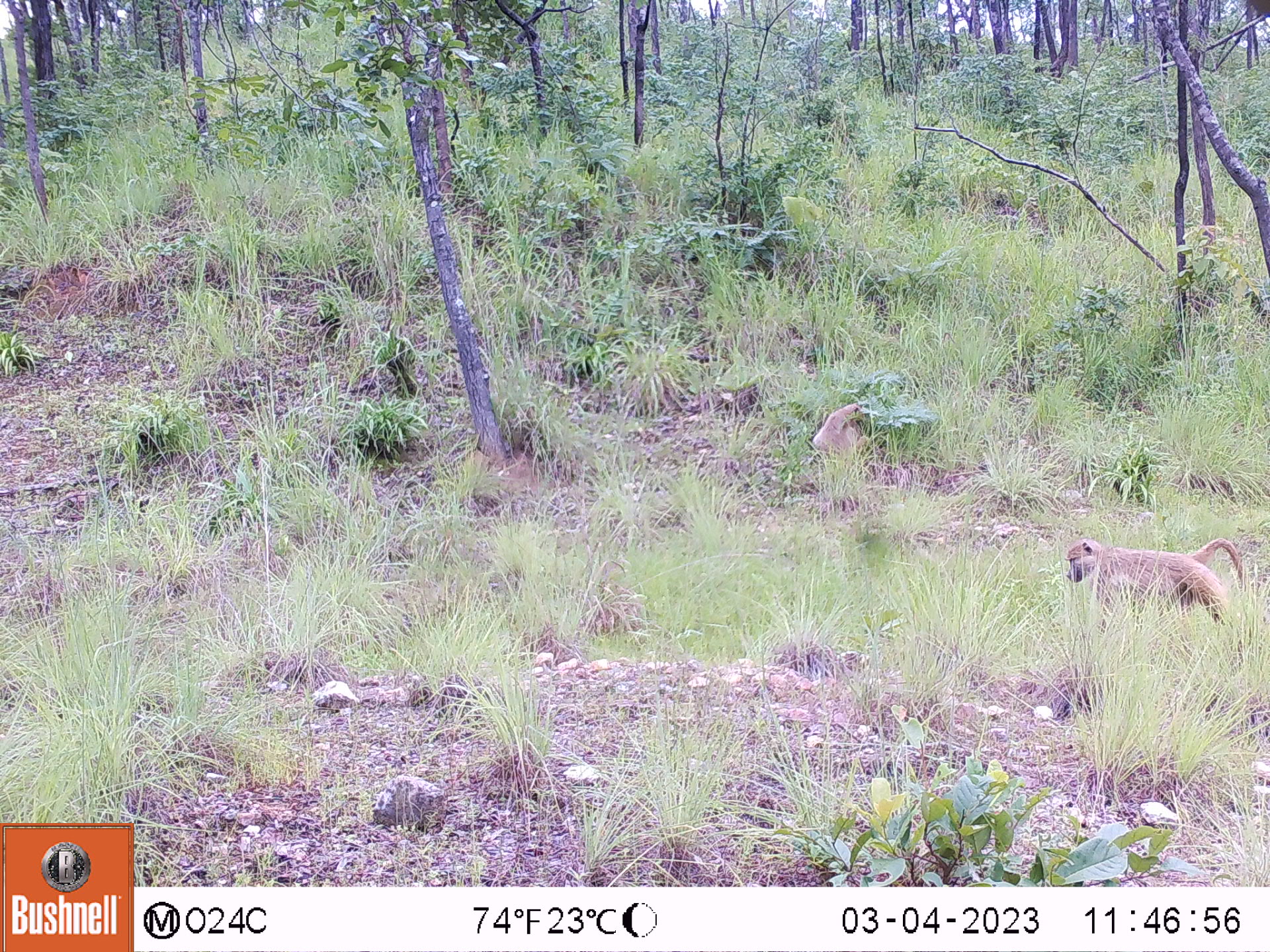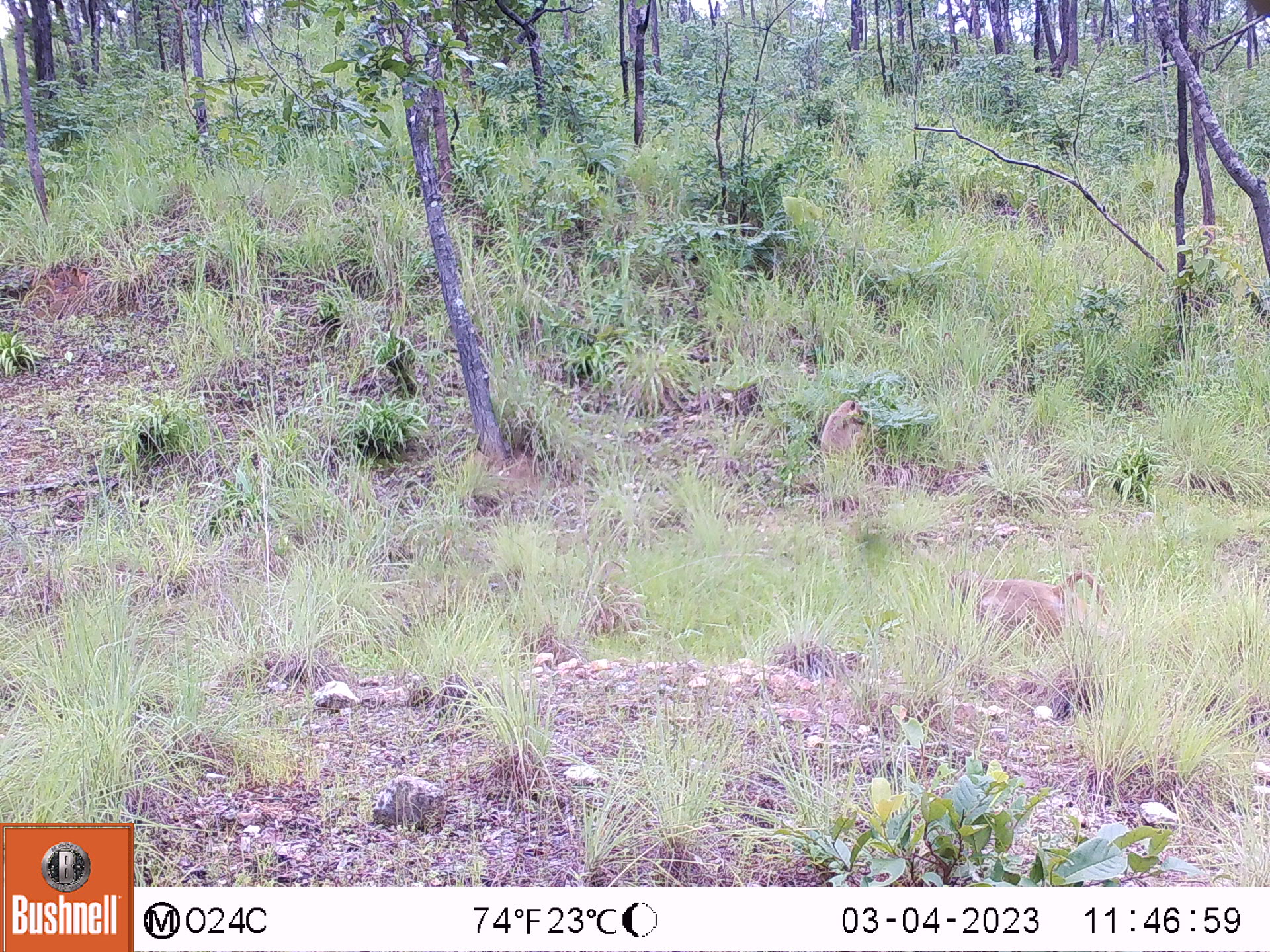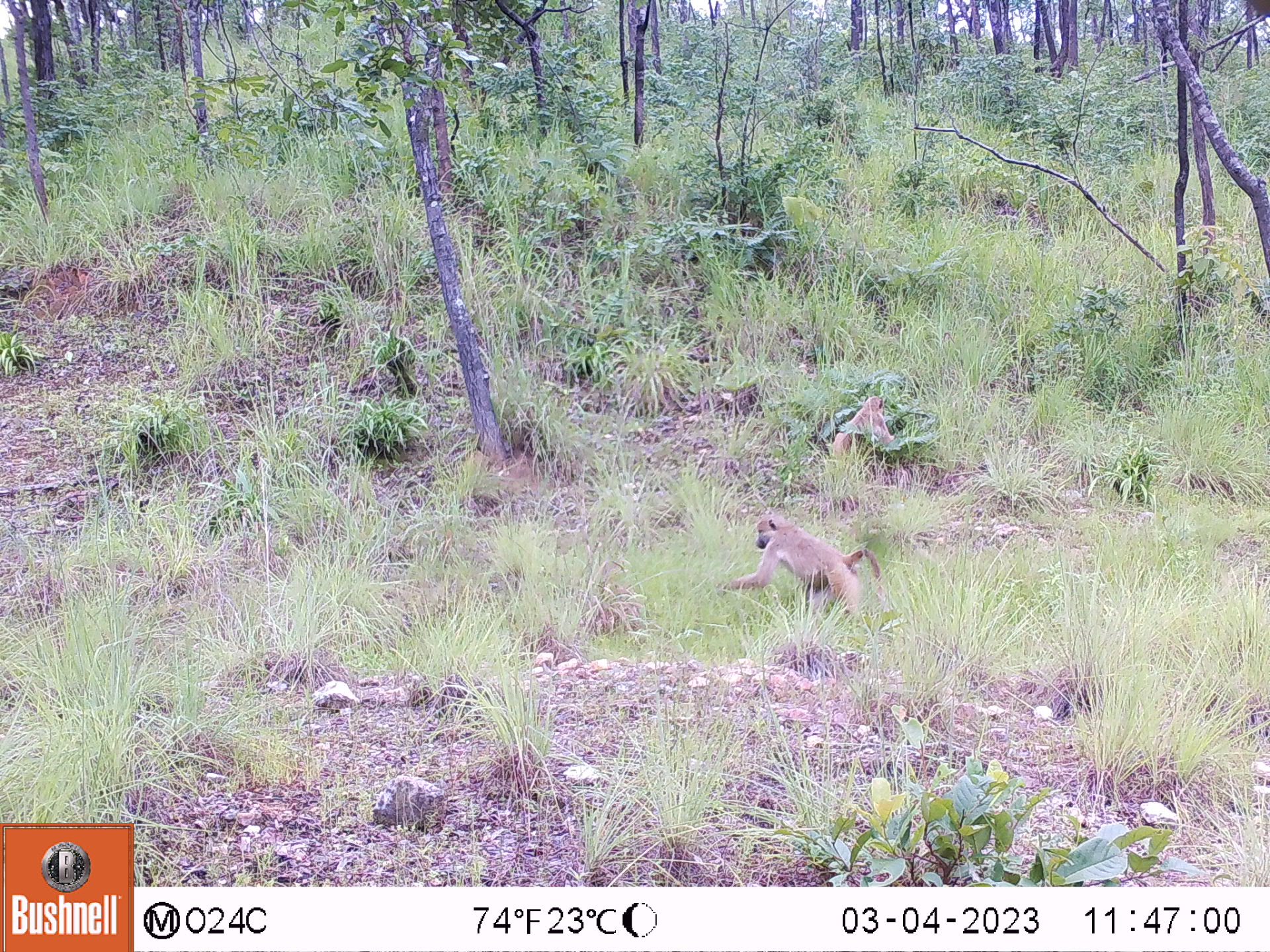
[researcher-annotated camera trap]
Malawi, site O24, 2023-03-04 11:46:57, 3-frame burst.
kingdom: Animalia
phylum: Chordata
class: Mammalia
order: Primates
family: Cercopithecidae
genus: Papio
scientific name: Papio cynocephalus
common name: yellow baboon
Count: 2.